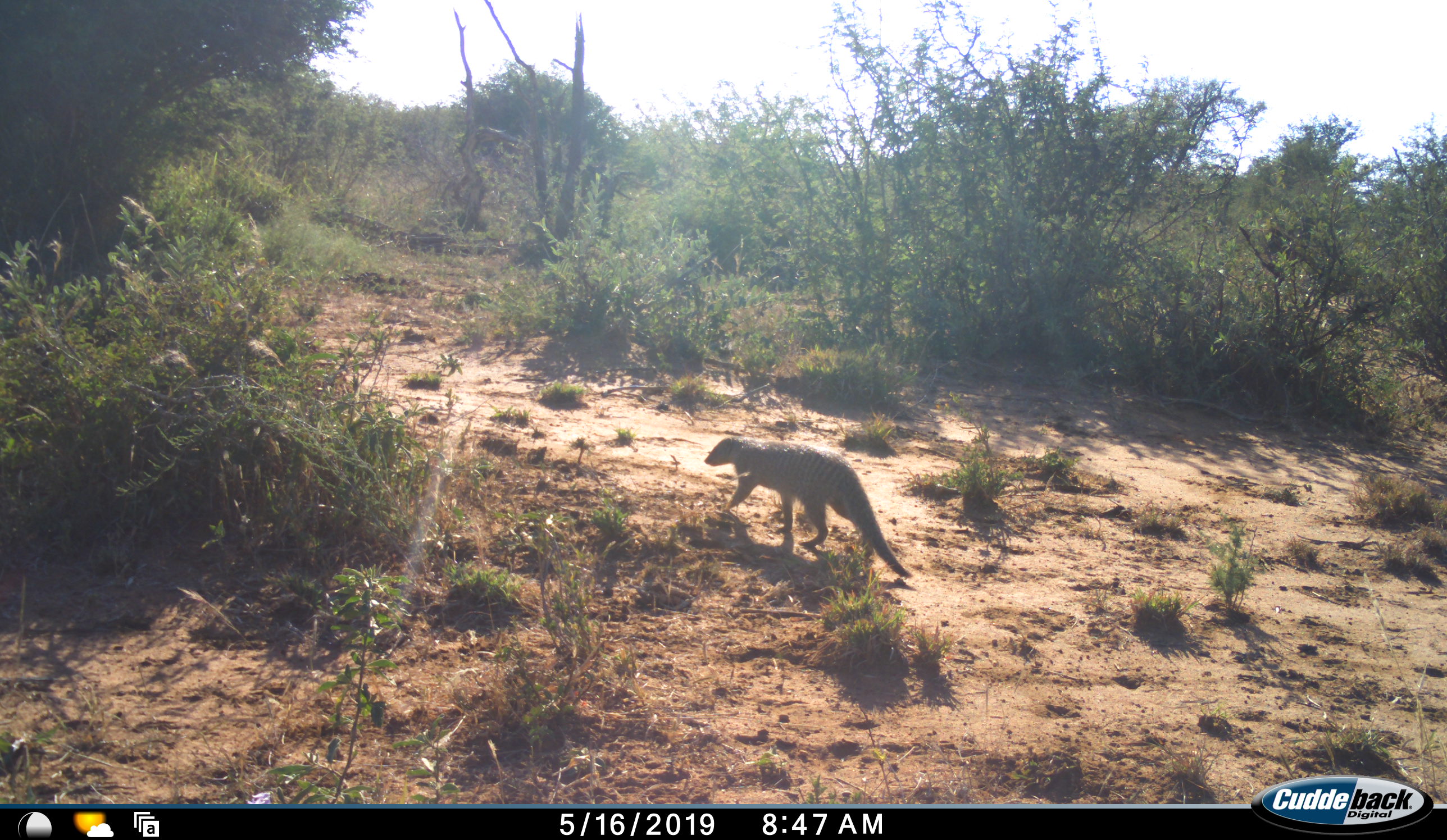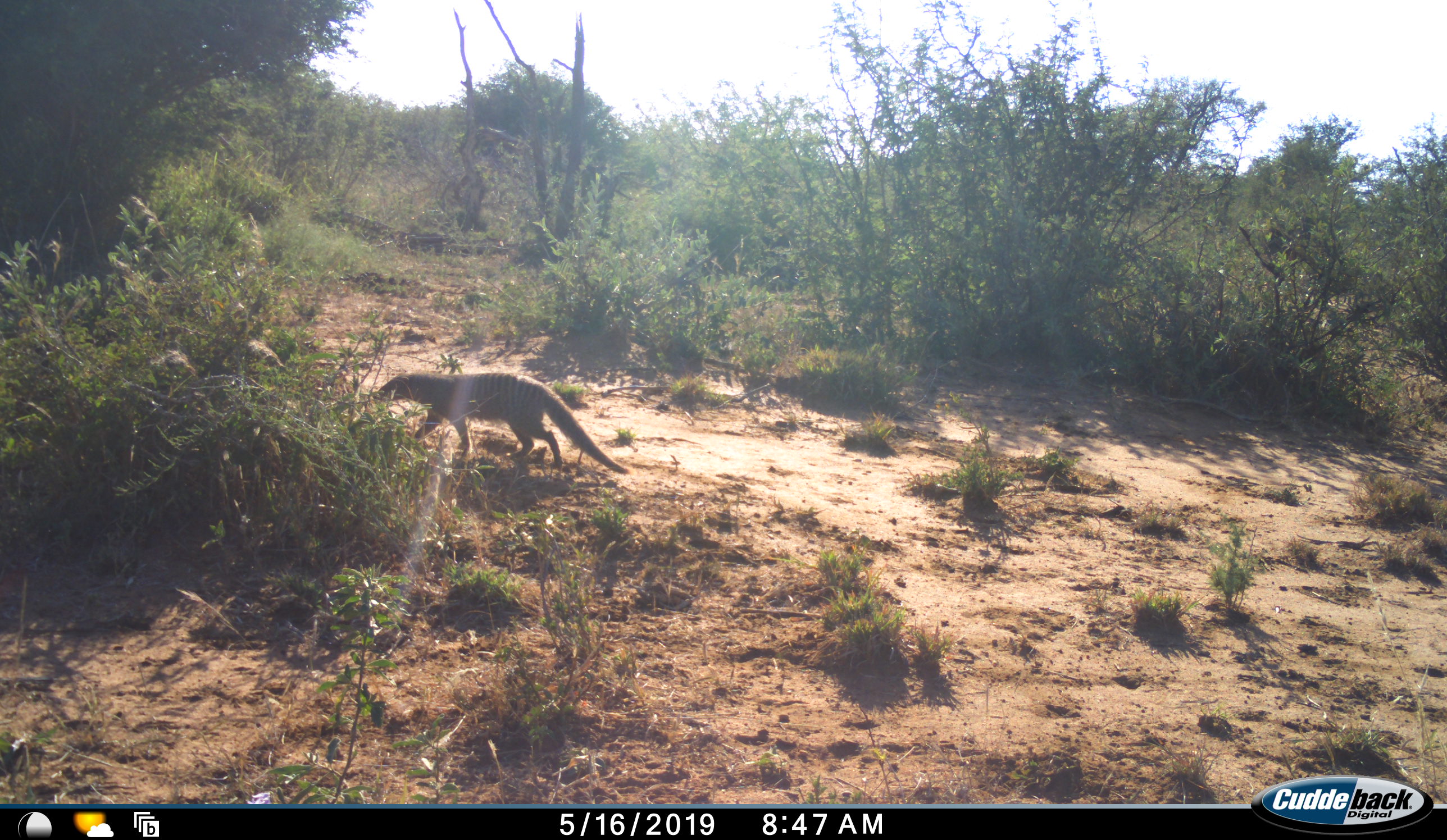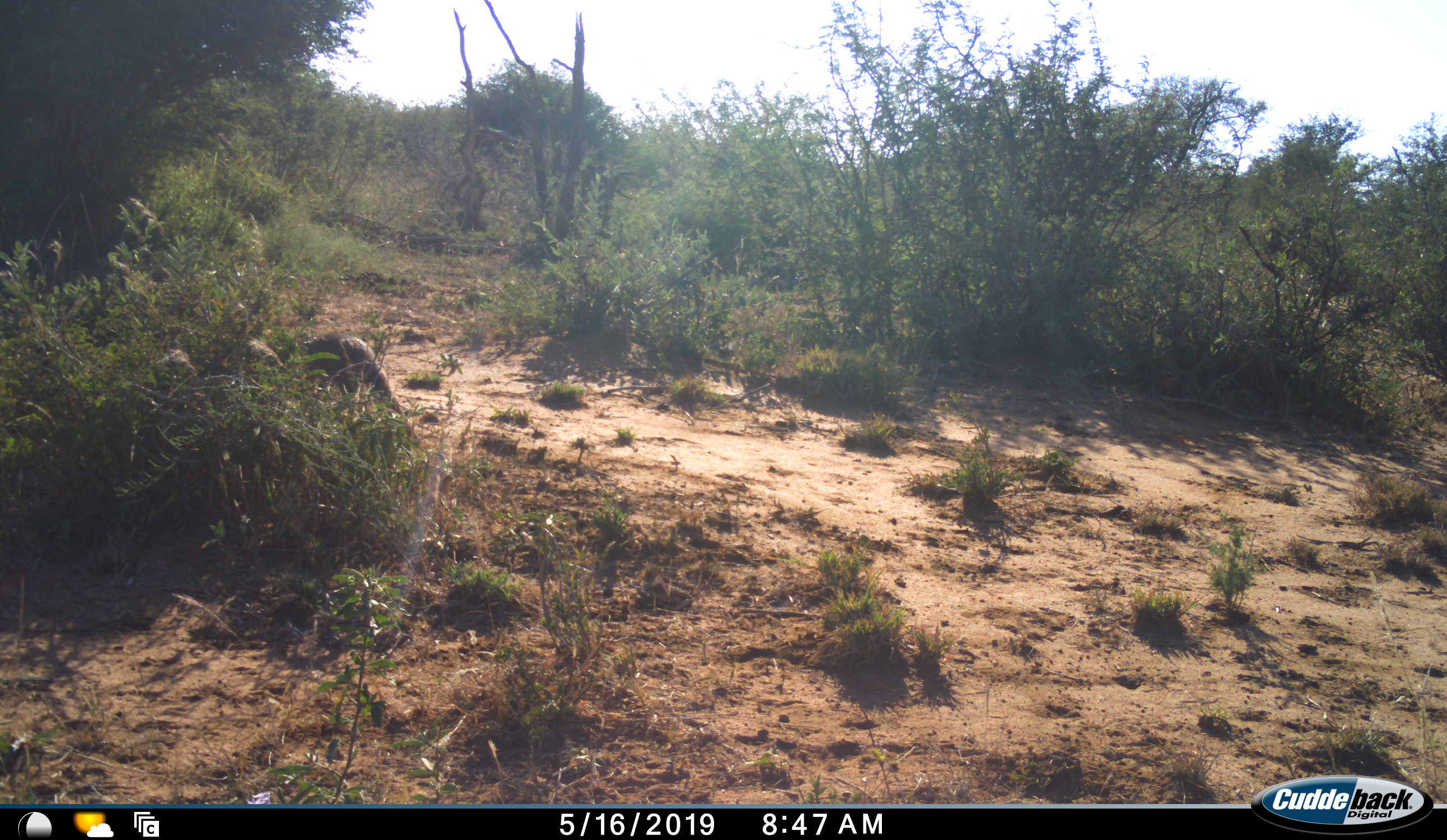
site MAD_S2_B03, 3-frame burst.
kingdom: Animalia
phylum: Chordata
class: Mammalia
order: Carnivora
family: Herpestidae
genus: Mungos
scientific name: Mungos mungo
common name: banded mongoose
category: mongoosebanded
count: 1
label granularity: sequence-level